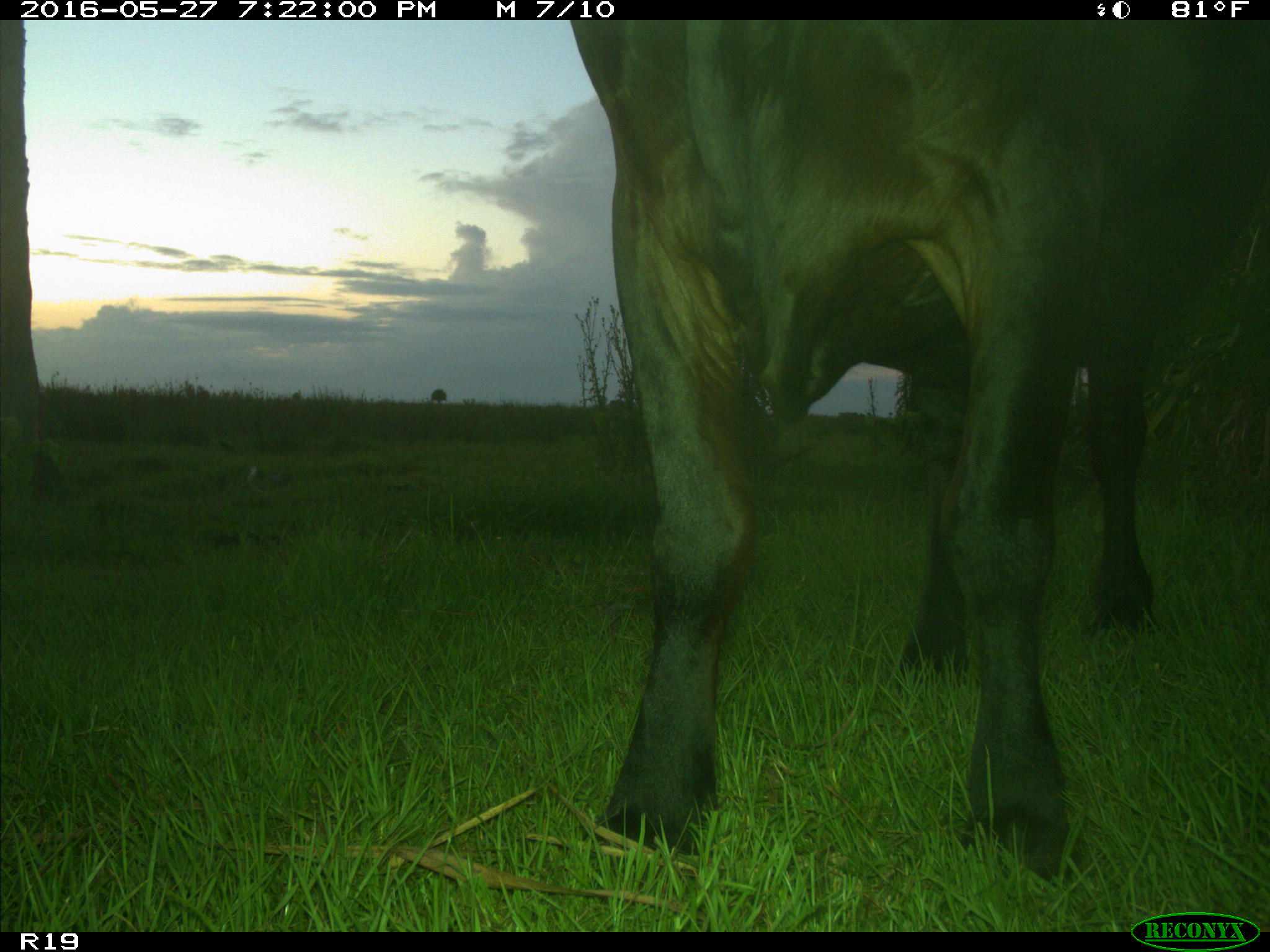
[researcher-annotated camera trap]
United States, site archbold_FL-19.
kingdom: Animalia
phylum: Chordata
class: Mammalia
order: Artiodactyla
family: Bovidae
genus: Bos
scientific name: Bos taurus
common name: domestic cow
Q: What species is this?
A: Bos taurus (domestic cow).